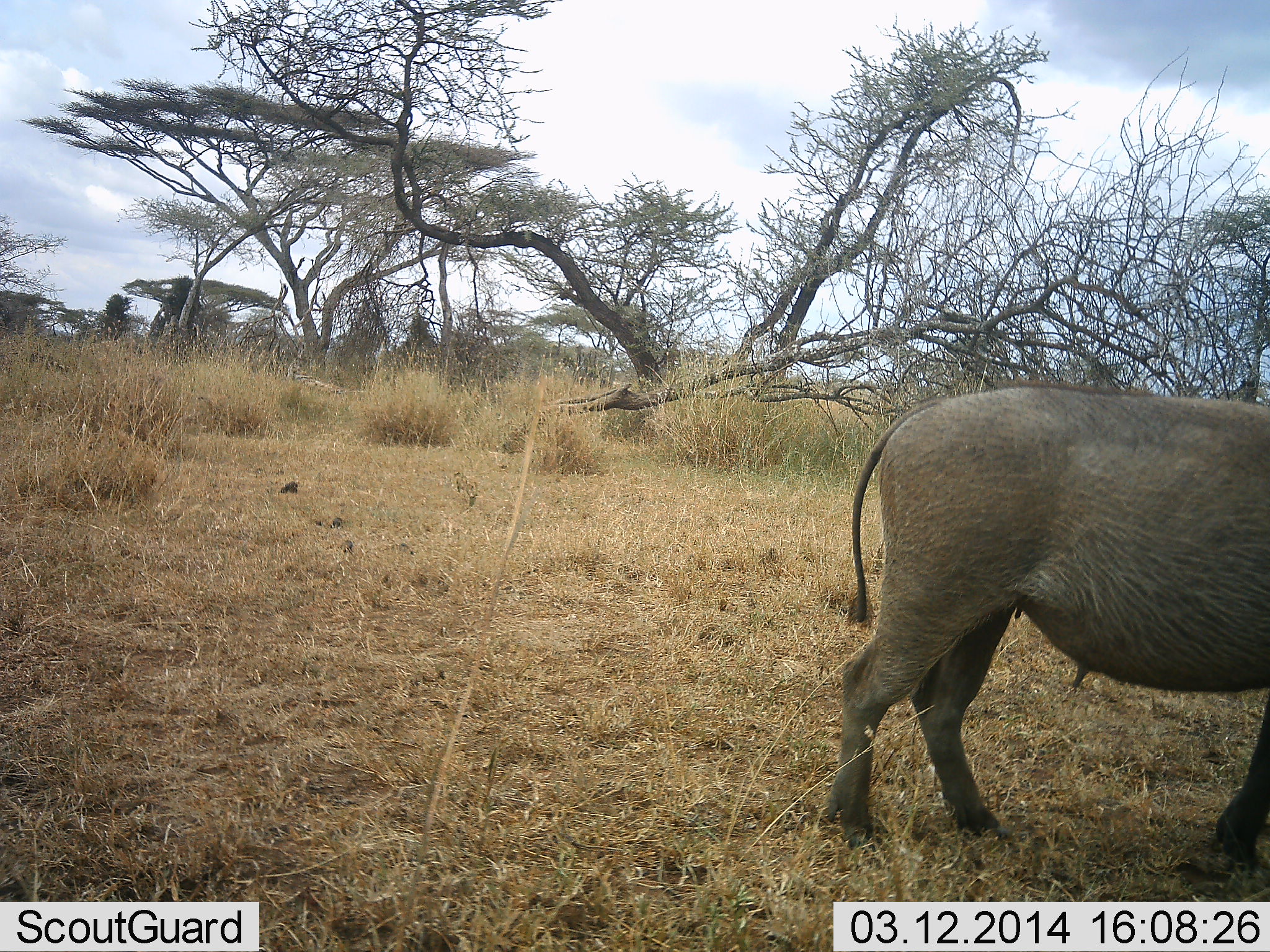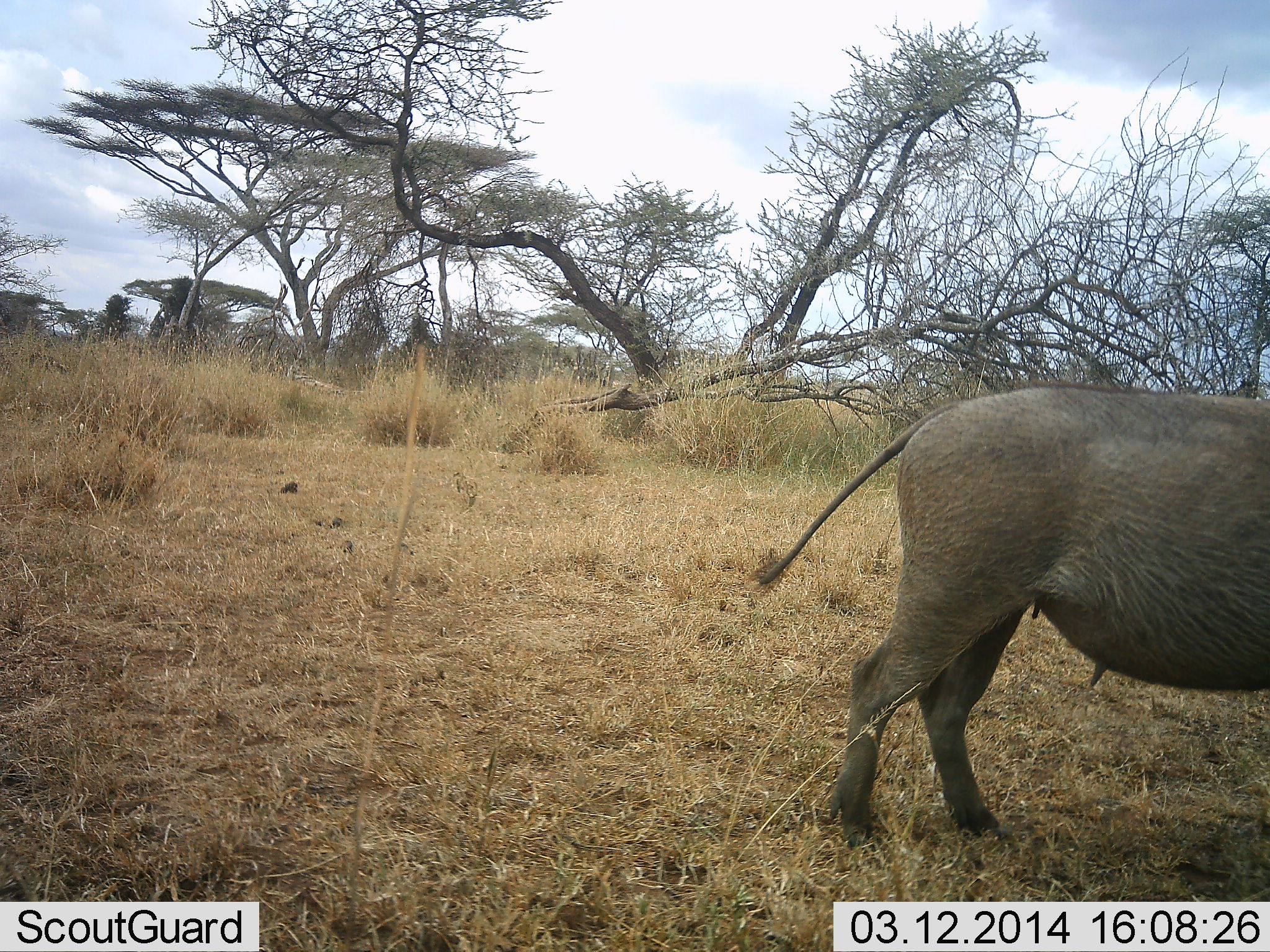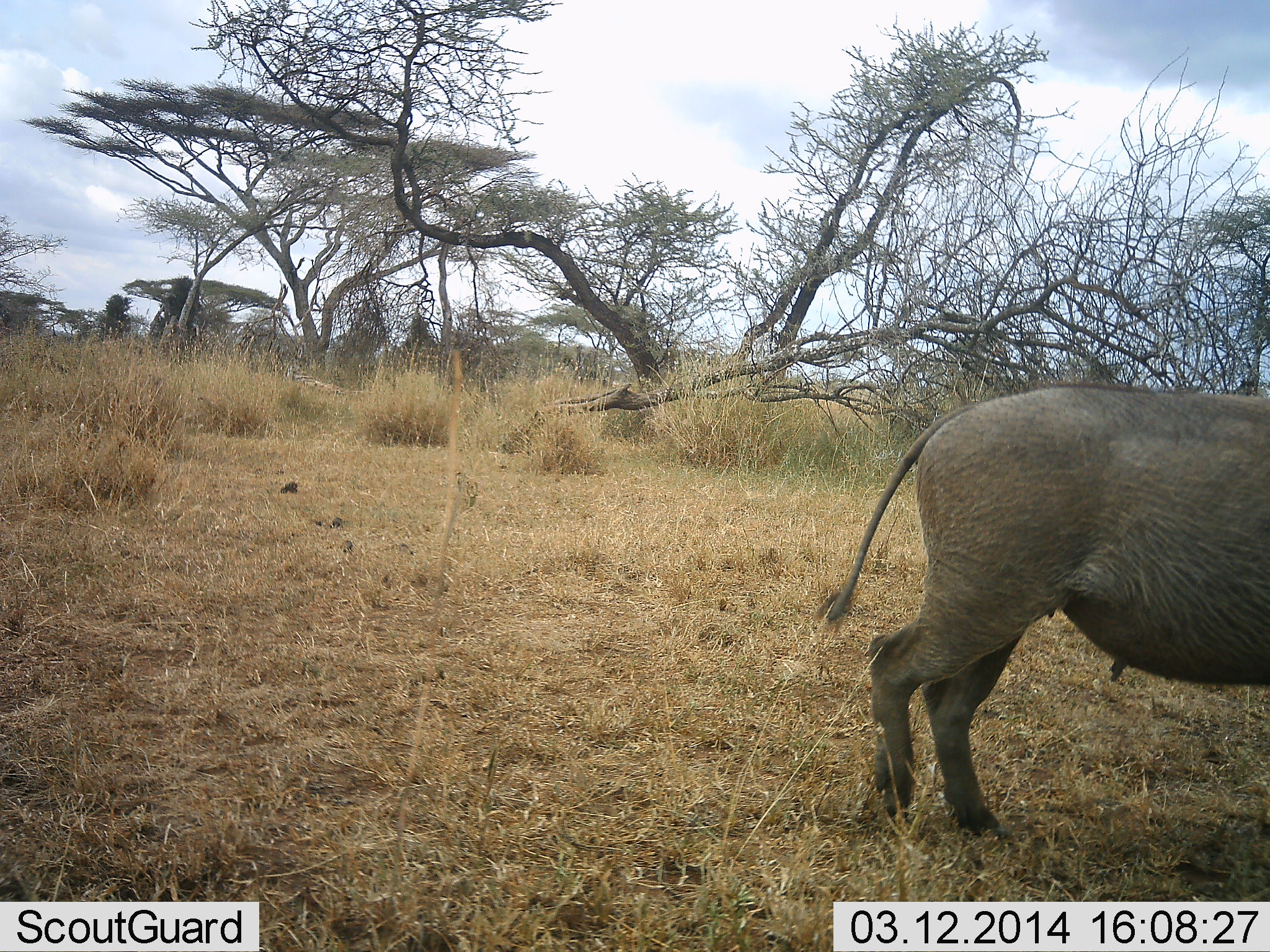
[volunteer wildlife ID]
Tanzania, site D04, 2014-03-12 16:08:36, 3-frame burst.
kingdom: Animalia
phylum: Chordata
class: Mammalia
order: Artiodactyla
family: Suidae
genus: Phacochoerus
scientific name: Phacochoerus africanus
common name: warthog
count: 1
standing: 60%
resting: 0%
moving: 50%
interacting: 0%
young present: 0%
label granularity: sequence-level